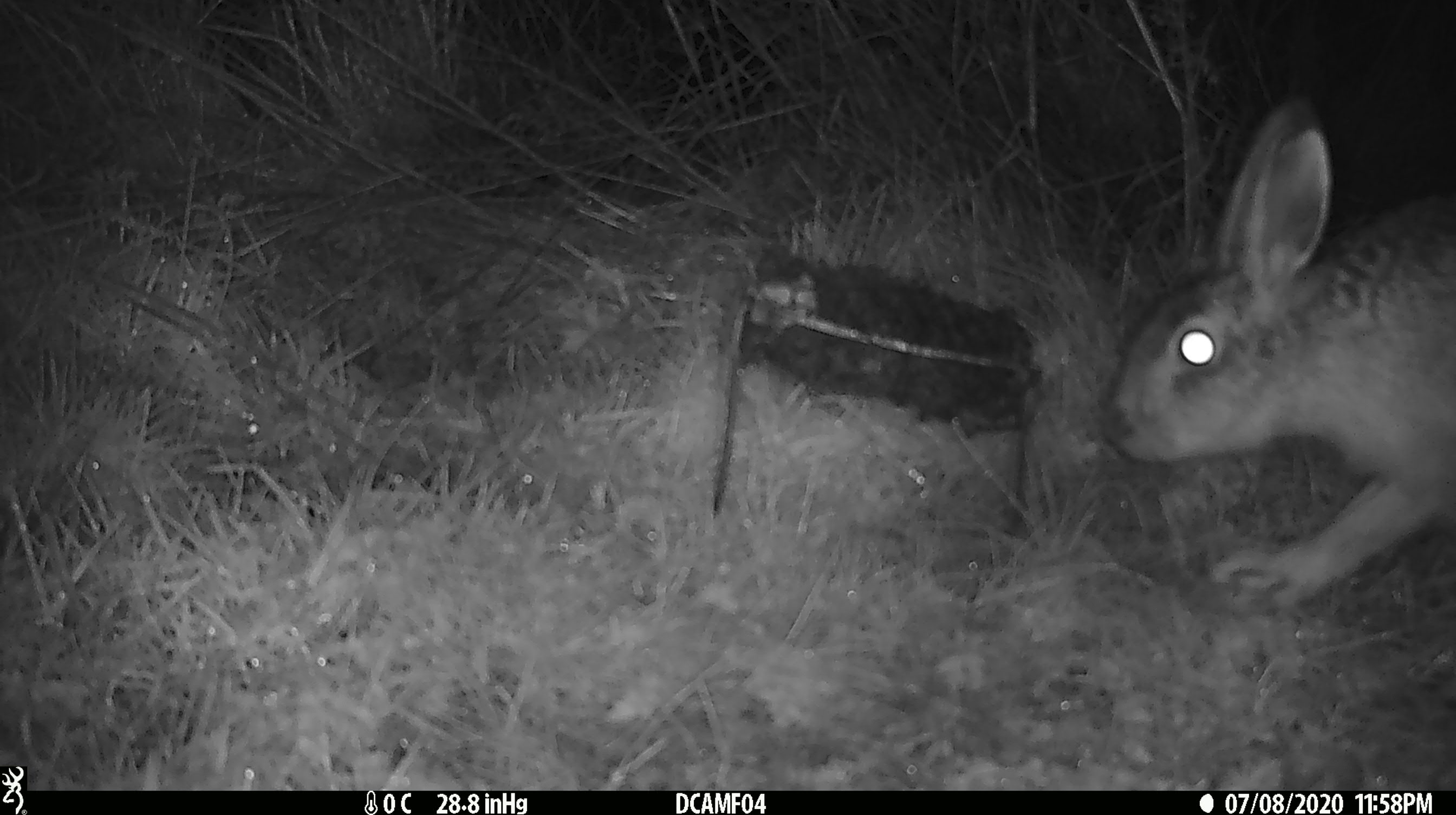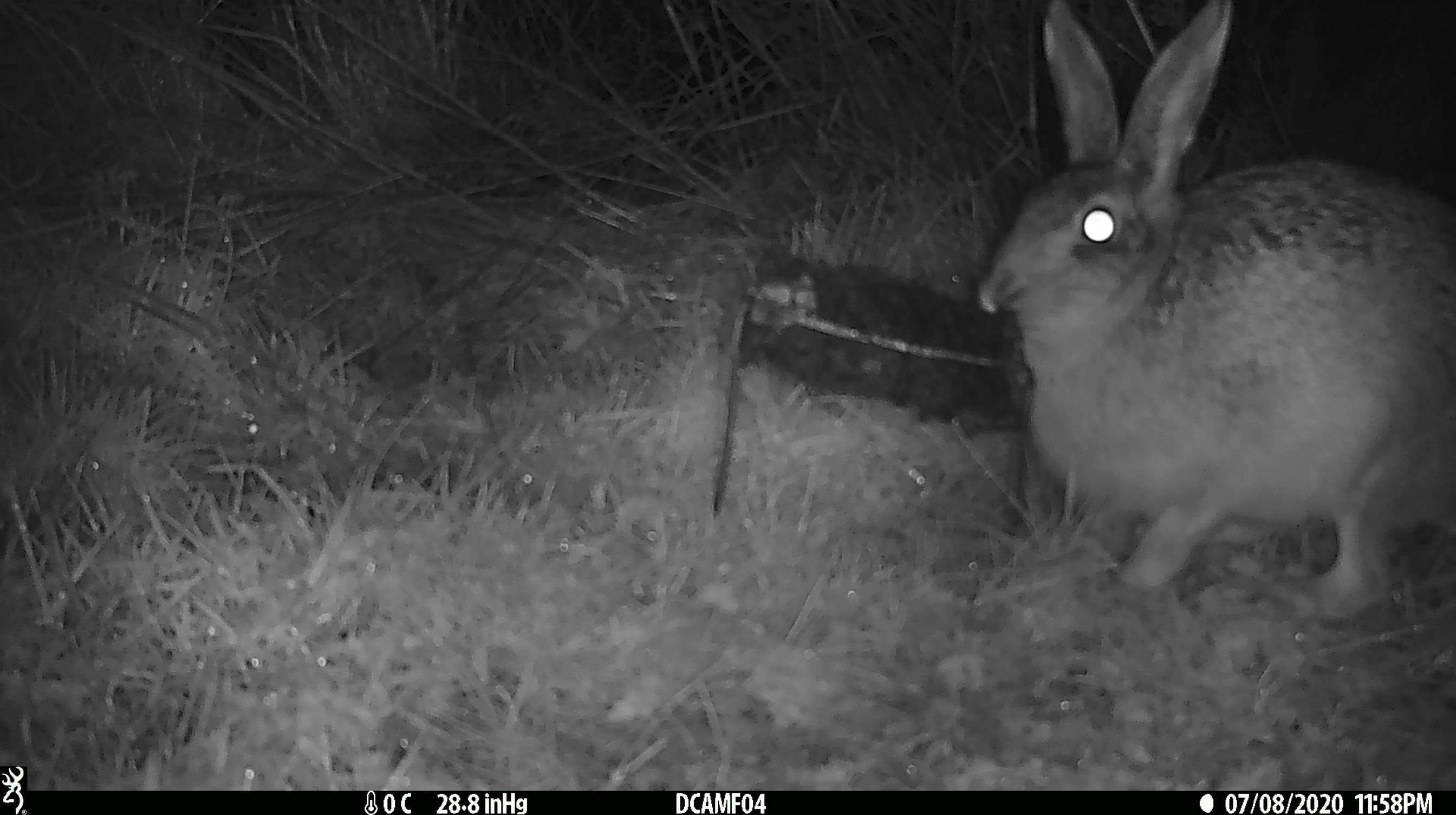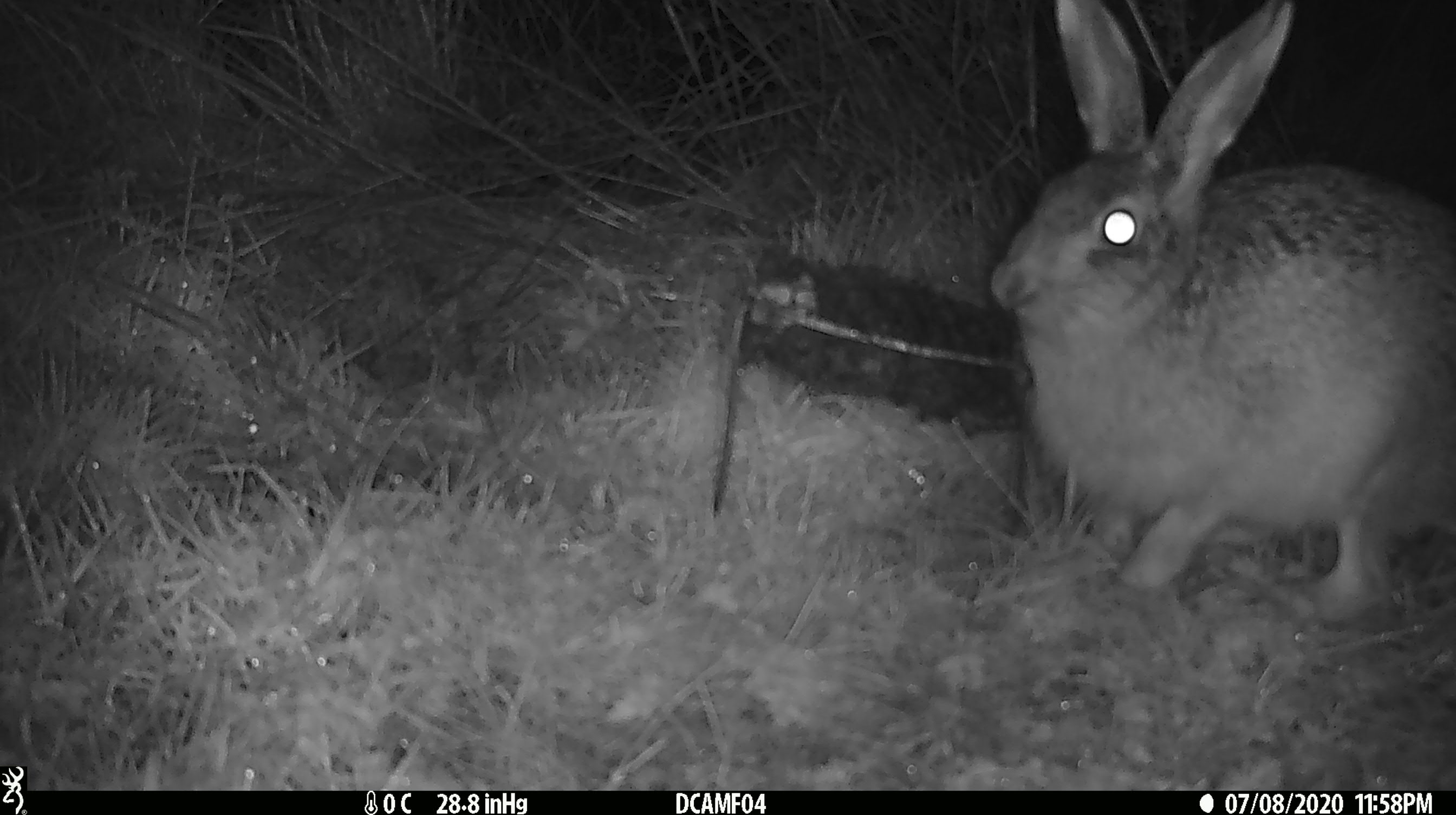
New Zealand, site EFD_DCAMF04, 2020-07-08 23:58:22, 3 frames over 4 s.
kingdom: Animalia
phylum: Chordata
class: Mammalia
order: Lagomorpha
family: Leporidae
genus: Lepus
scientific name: Lepus europaeus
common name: brown hare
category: hare